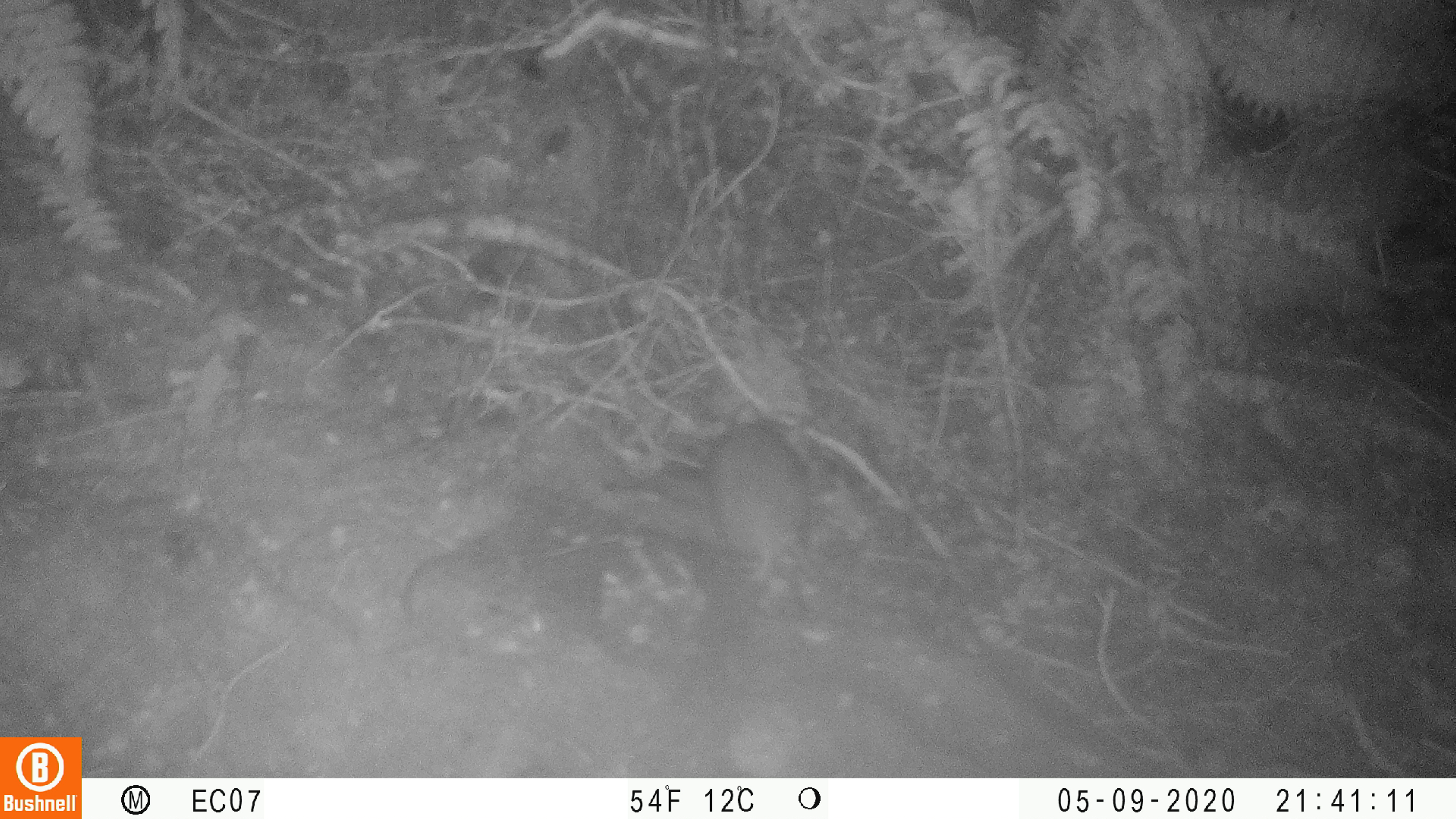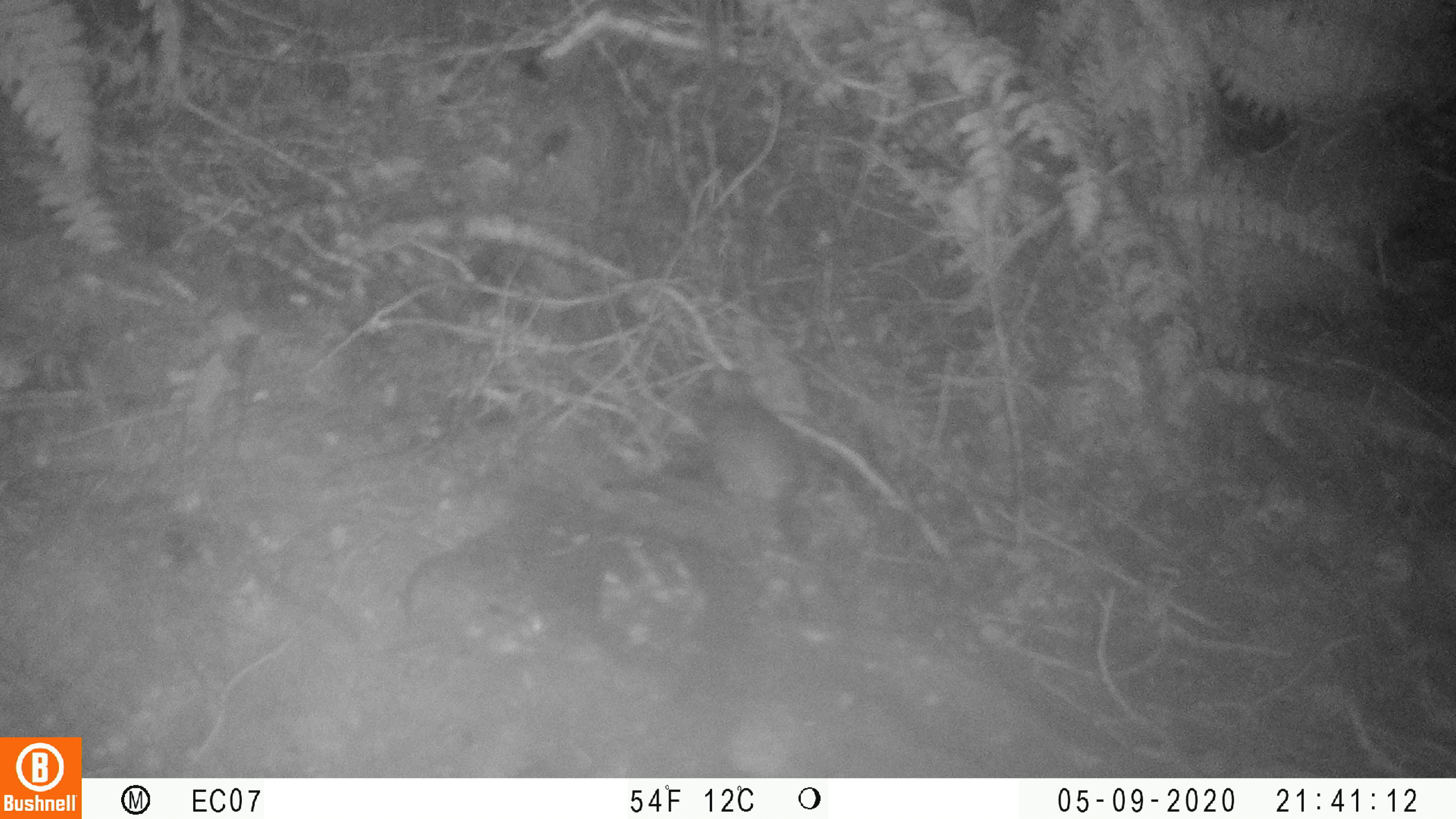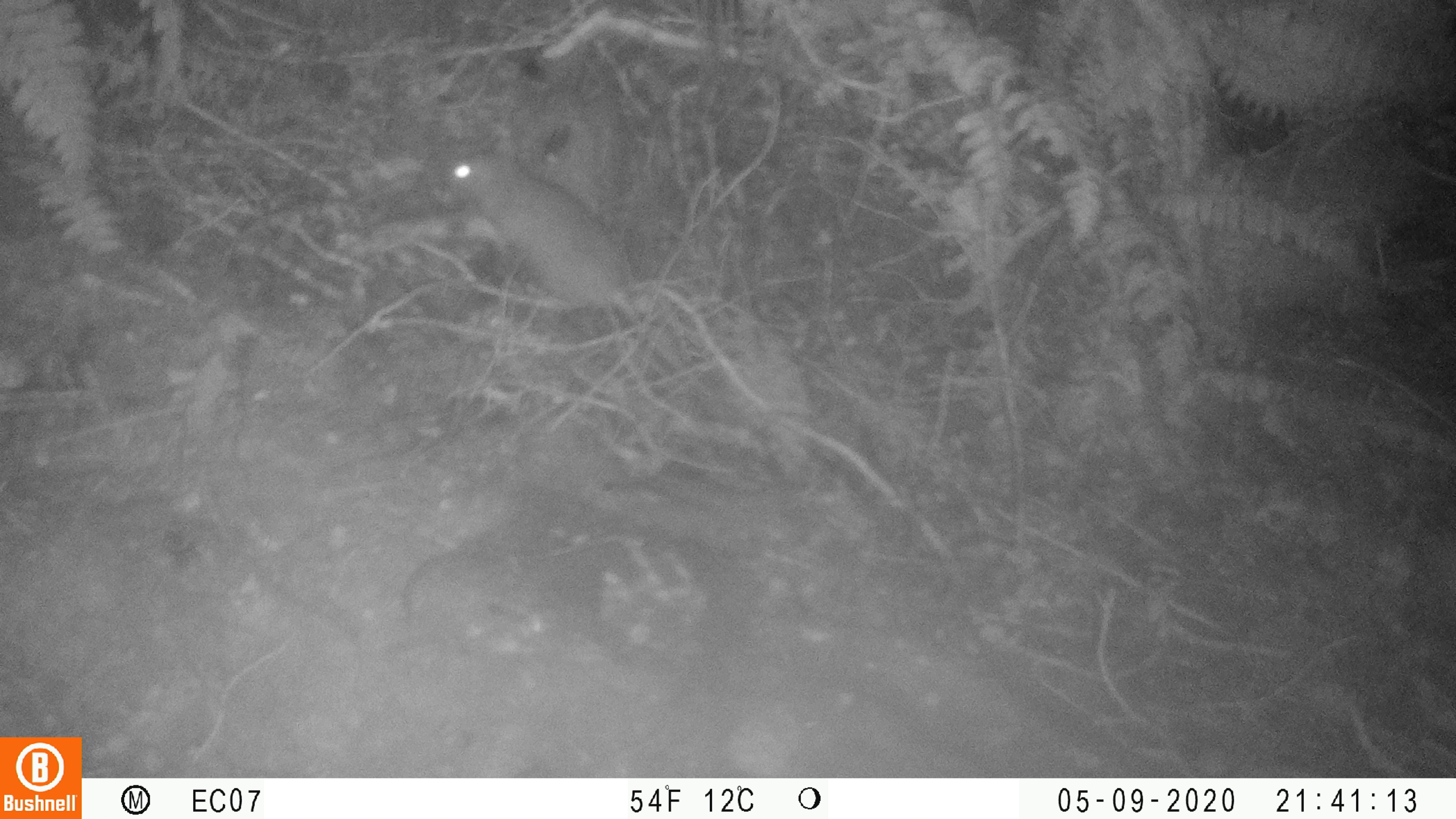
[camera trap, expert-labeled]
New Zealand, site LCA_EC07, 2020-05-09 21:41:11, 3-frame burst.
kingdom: Animalia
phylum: Chordata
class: Mammalia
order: Rodentia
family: Muridae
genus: Rattus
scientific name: Rattus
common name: rat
Rat (Rattus).